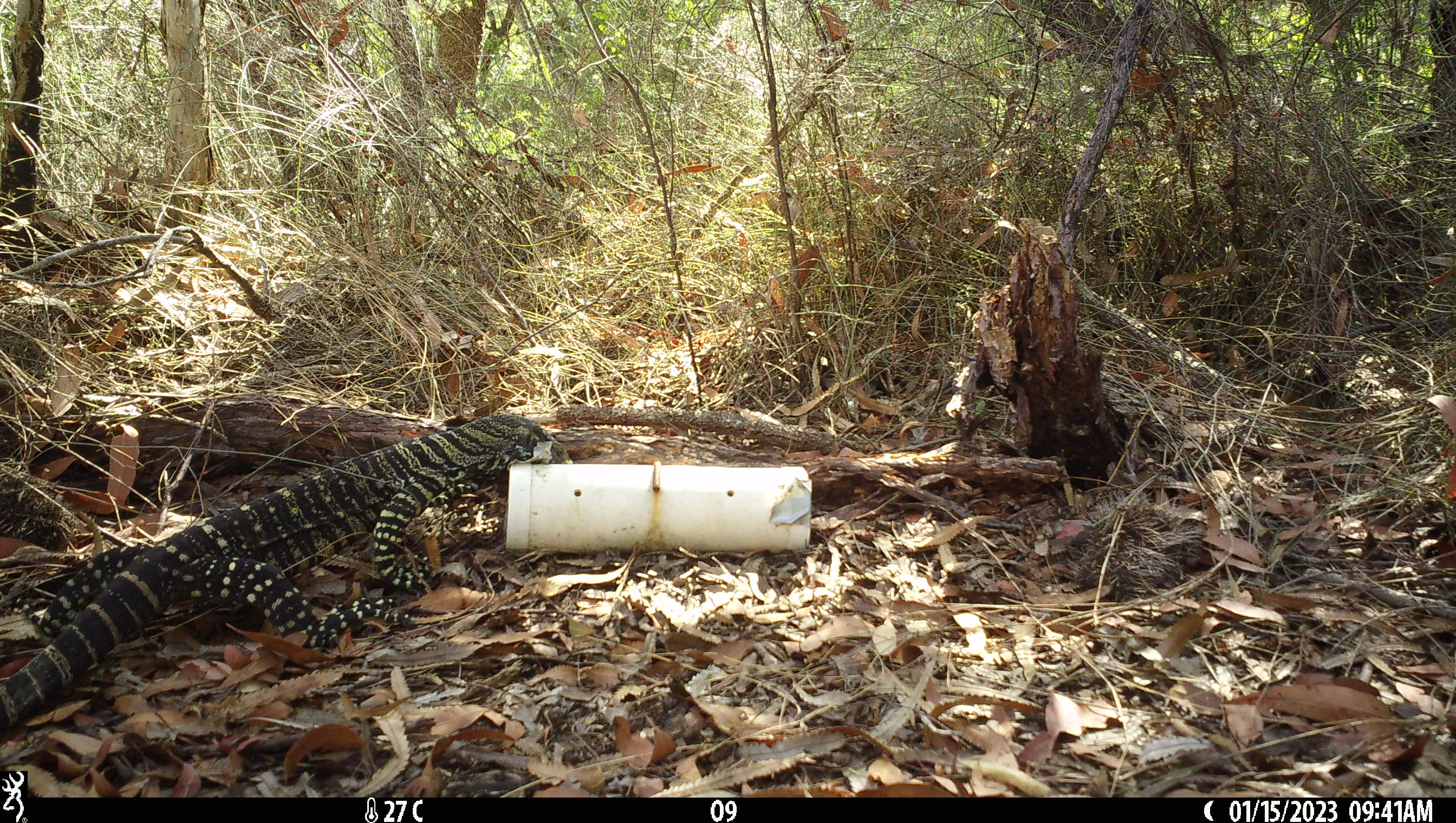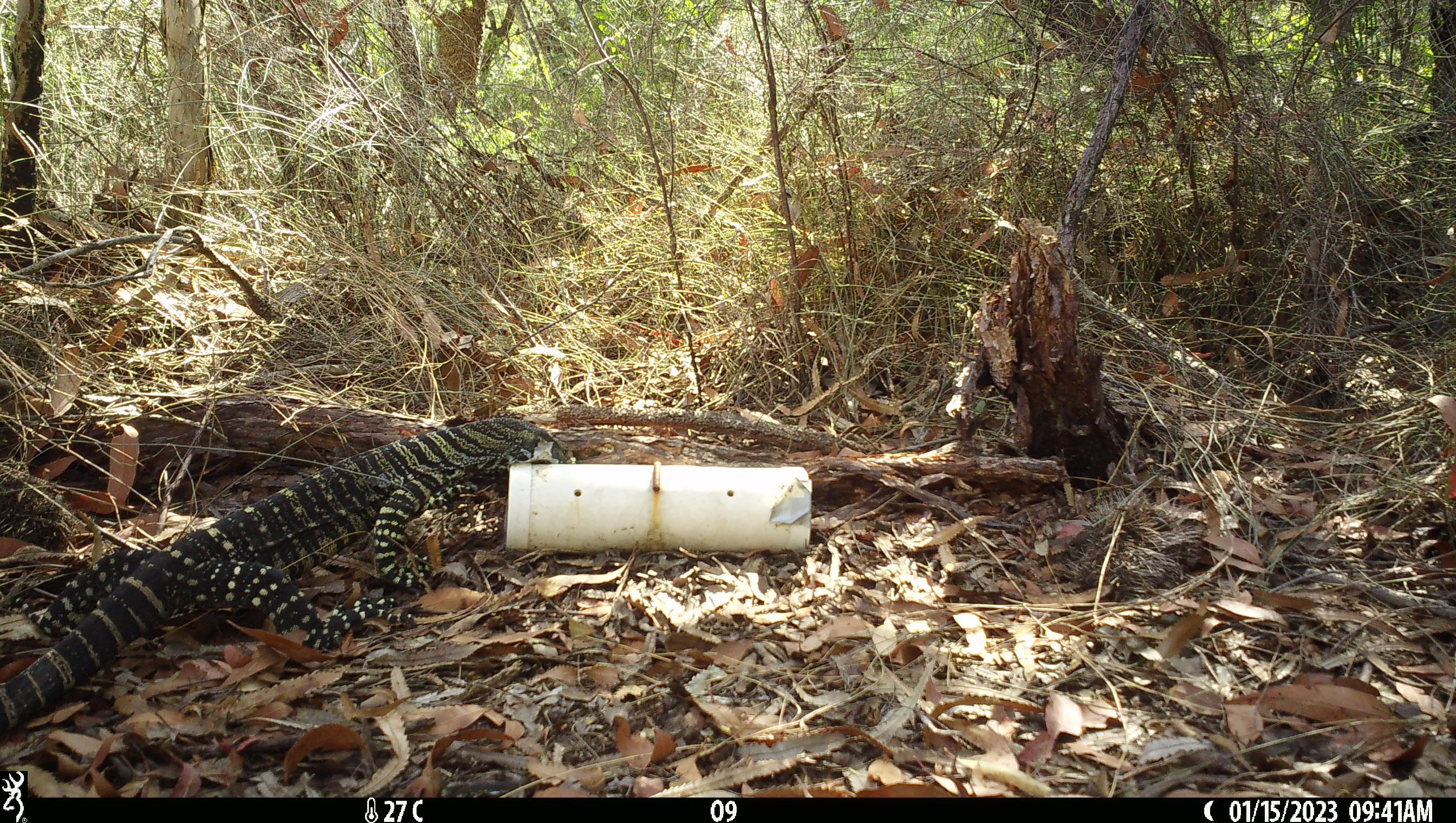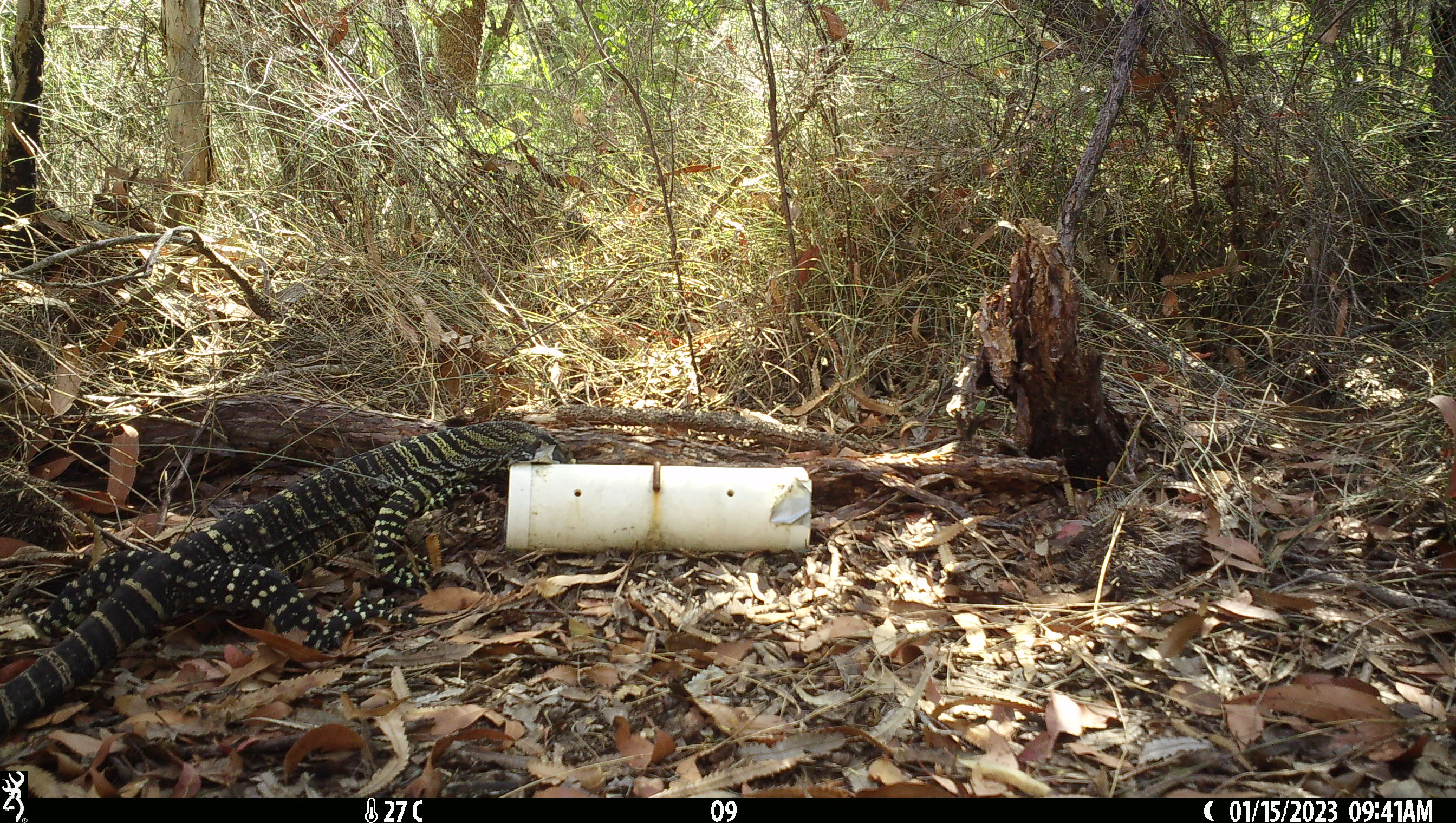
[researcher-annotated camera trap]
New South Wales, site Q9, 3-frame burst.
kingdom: Animalia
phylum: Chordata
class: Reptilia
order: Squamata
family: Varanidae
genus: Varanus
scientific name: Varanus varius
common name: lace monitor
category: goanna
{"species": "goanna (lace monitor) (Varanus varius)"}